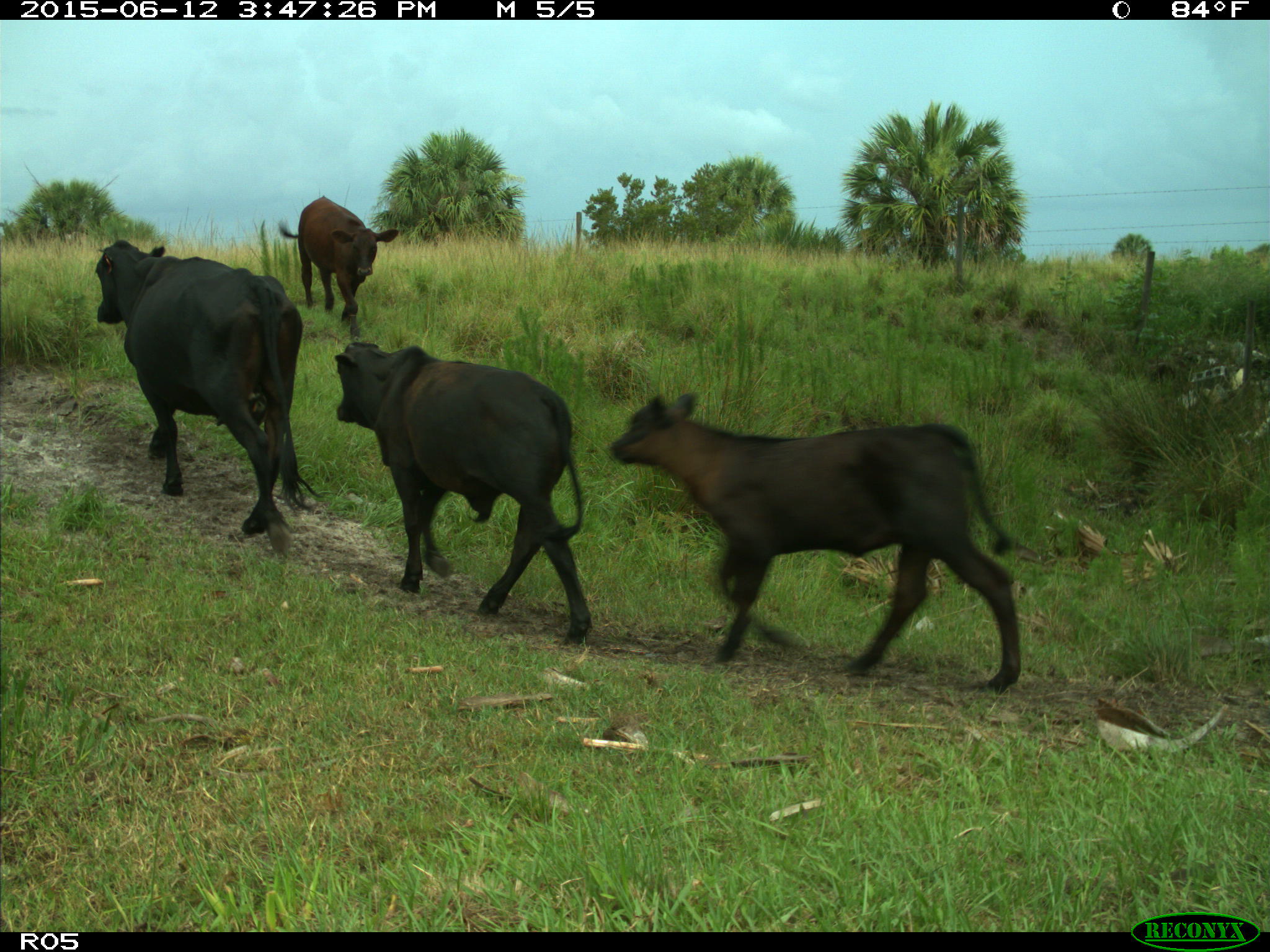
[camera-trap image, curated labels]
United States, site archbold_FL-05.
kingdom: Animalia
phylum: Chordata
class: Mammalia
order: Artiodactyla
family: Bovidae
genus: Bos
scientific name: Bos taurus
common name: domestic cow